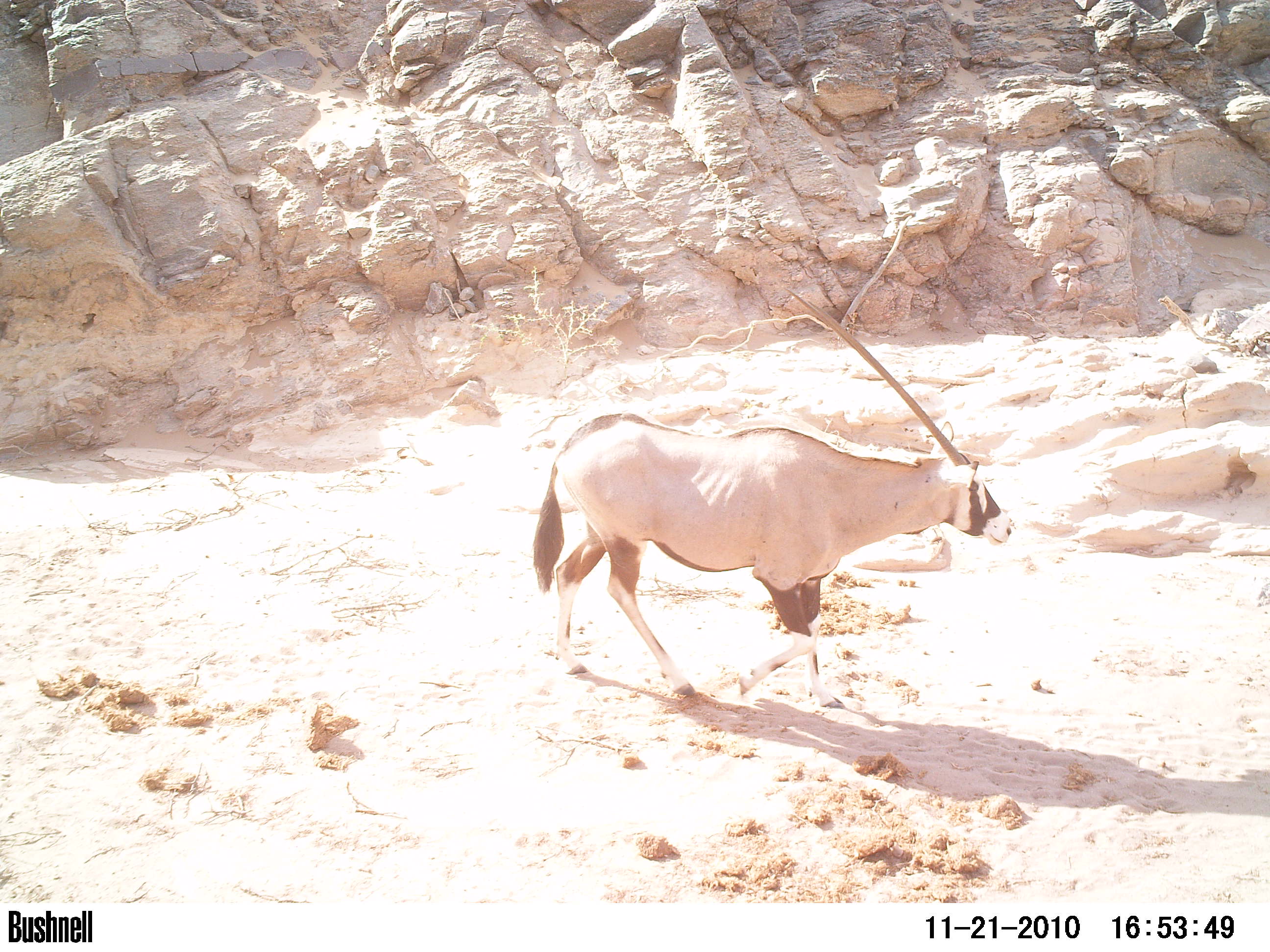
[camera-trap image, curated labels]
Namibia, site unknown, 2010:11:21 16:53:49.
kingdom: Animalia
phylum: Chordata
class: Mammalia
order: Artiodactyla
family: Bovidae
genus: Oryx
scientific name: Oryx gazella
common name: gemsbok